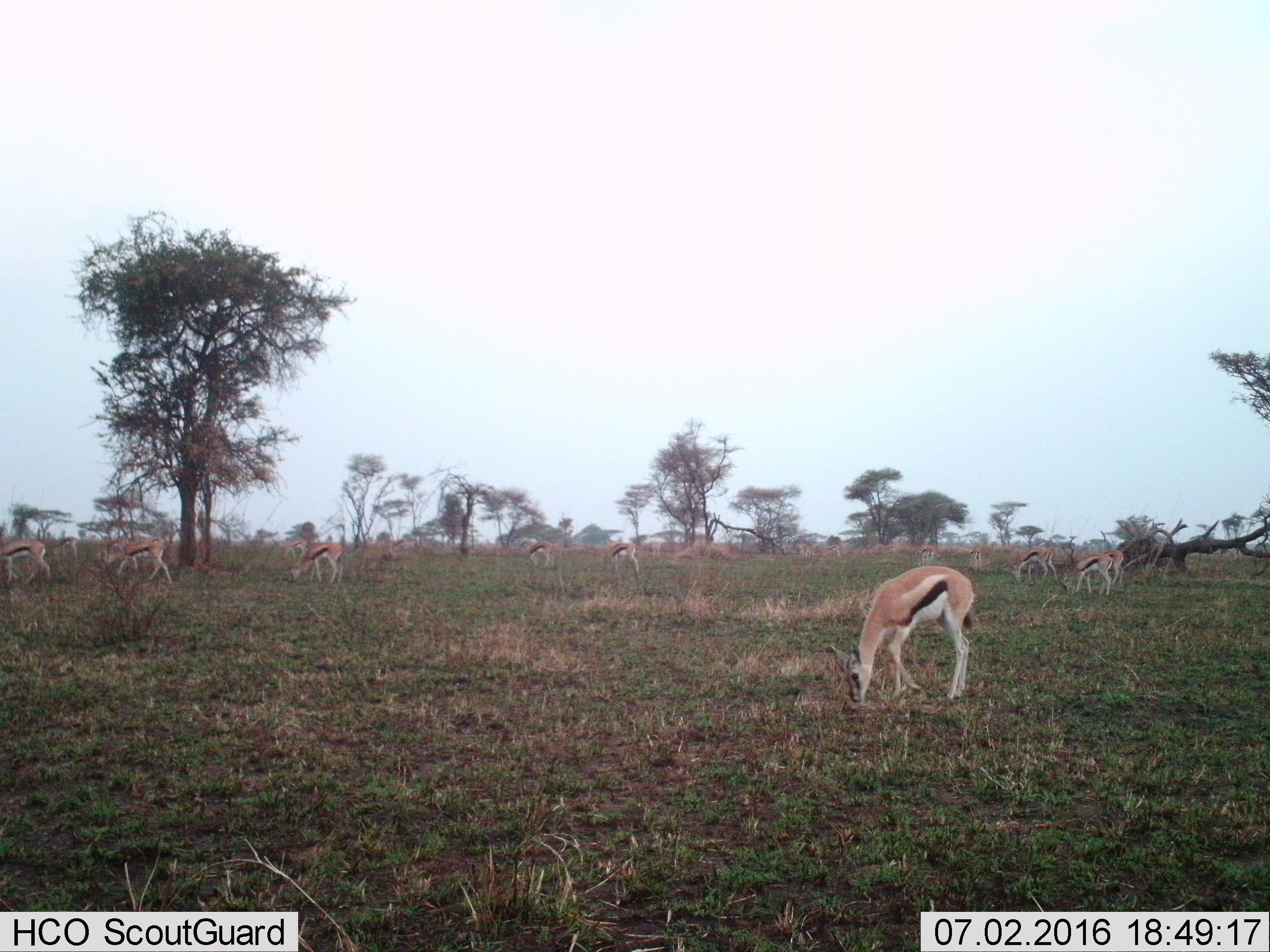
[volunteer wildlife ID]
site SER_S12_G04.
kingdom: Animalia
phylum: Chordata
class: Mammalia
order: Artiodactyla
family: Bovidae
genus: Eudorcas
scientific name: Eudorcas thomsonii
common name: thomson's gazelle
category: gazellethomsons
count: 11-50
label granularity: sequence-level